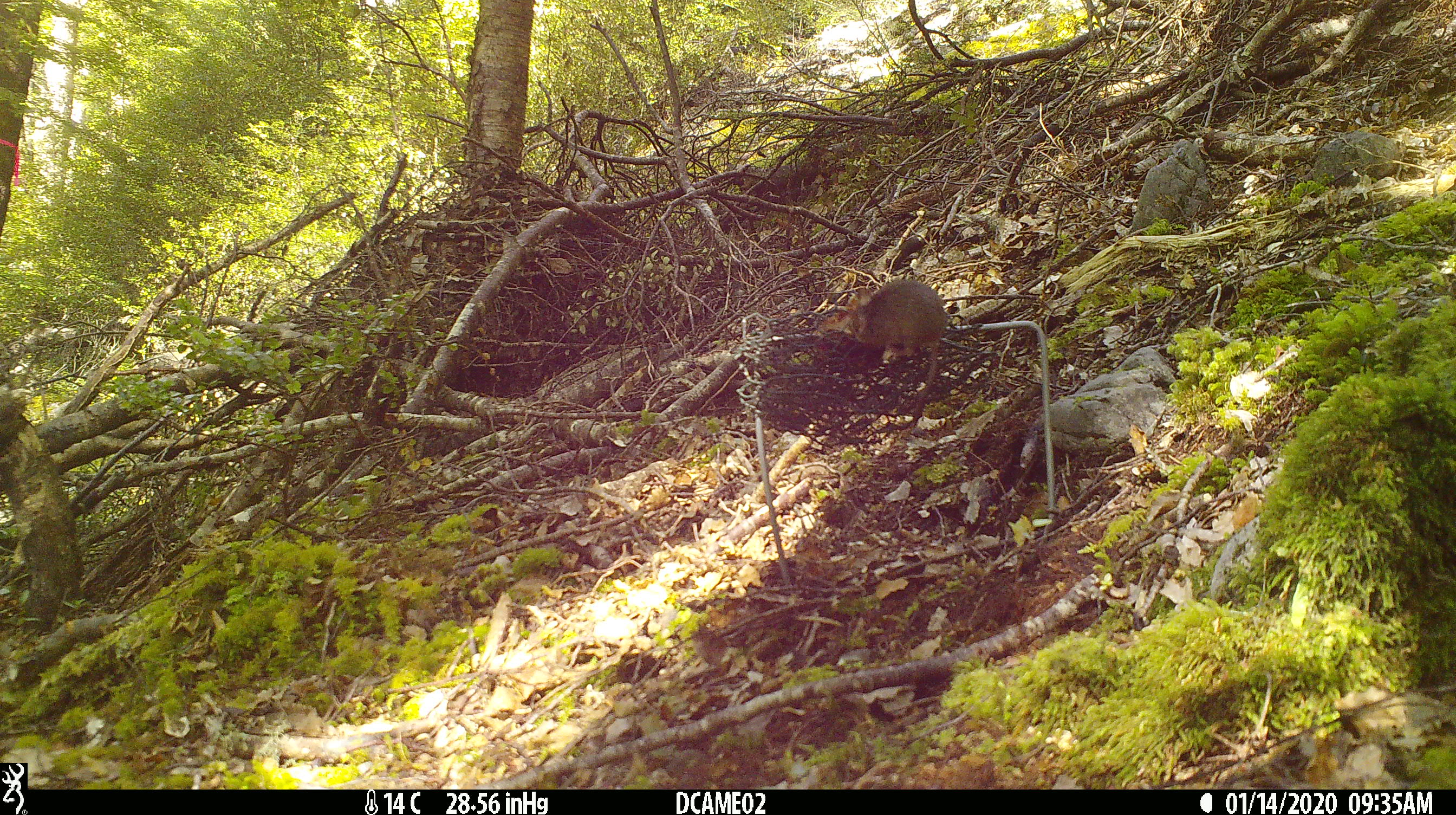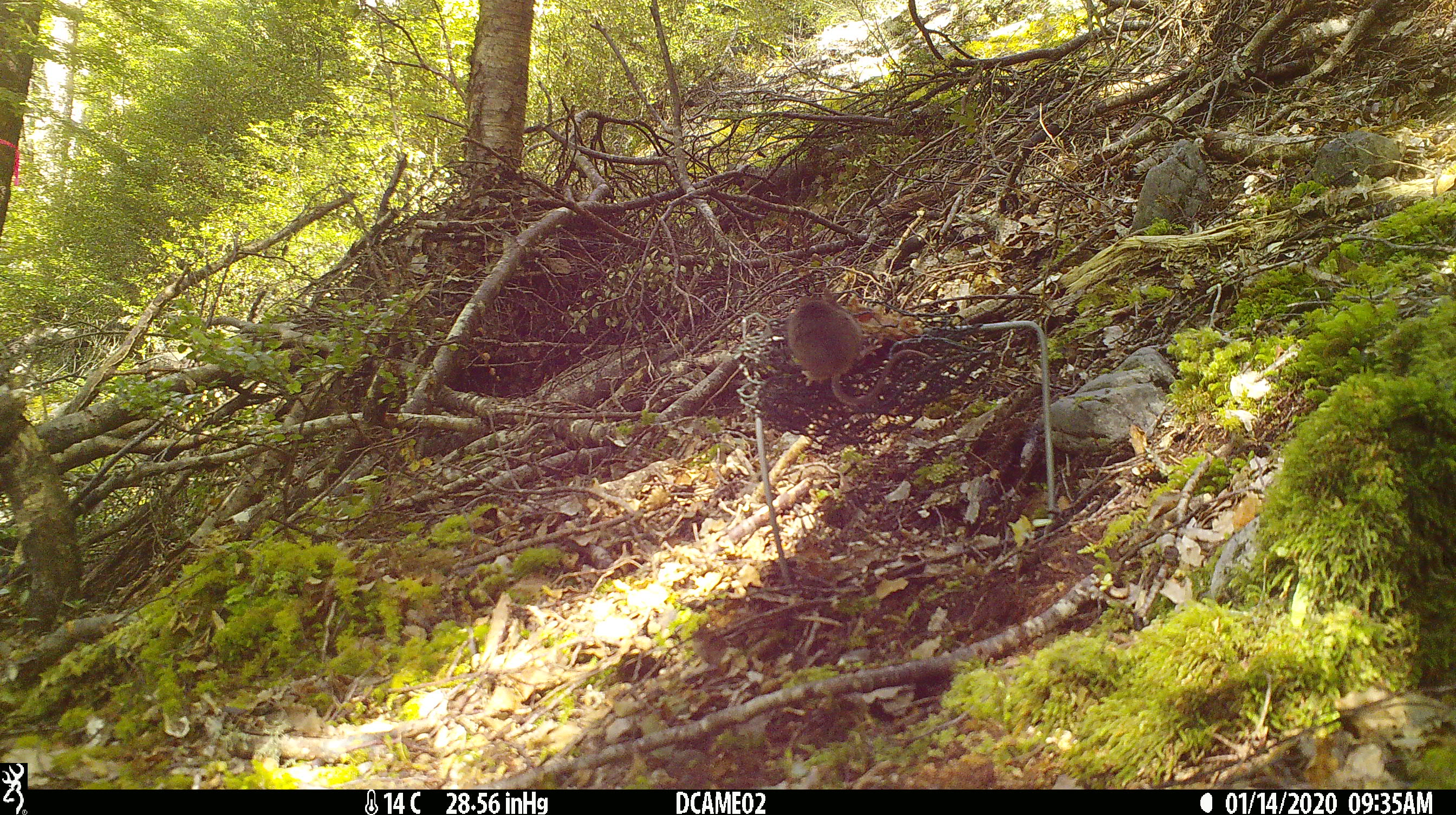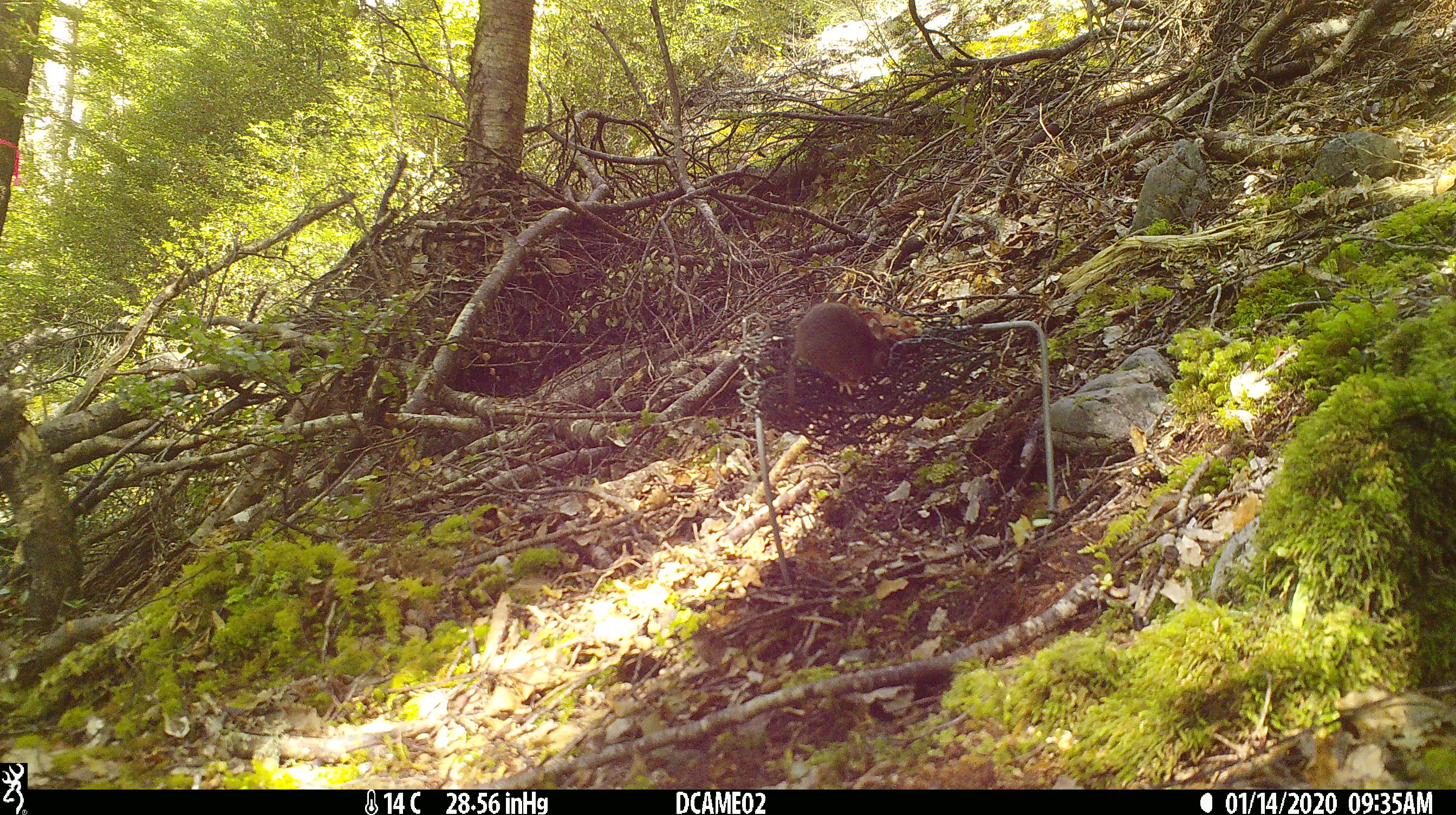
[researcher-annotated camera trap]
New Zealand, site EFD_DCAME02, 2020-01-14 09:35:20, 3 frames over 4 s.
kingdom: Animalia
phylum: Chordata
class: Mammalia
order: Rodentia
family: Muridae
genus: Mus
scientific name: Mus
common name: mouse